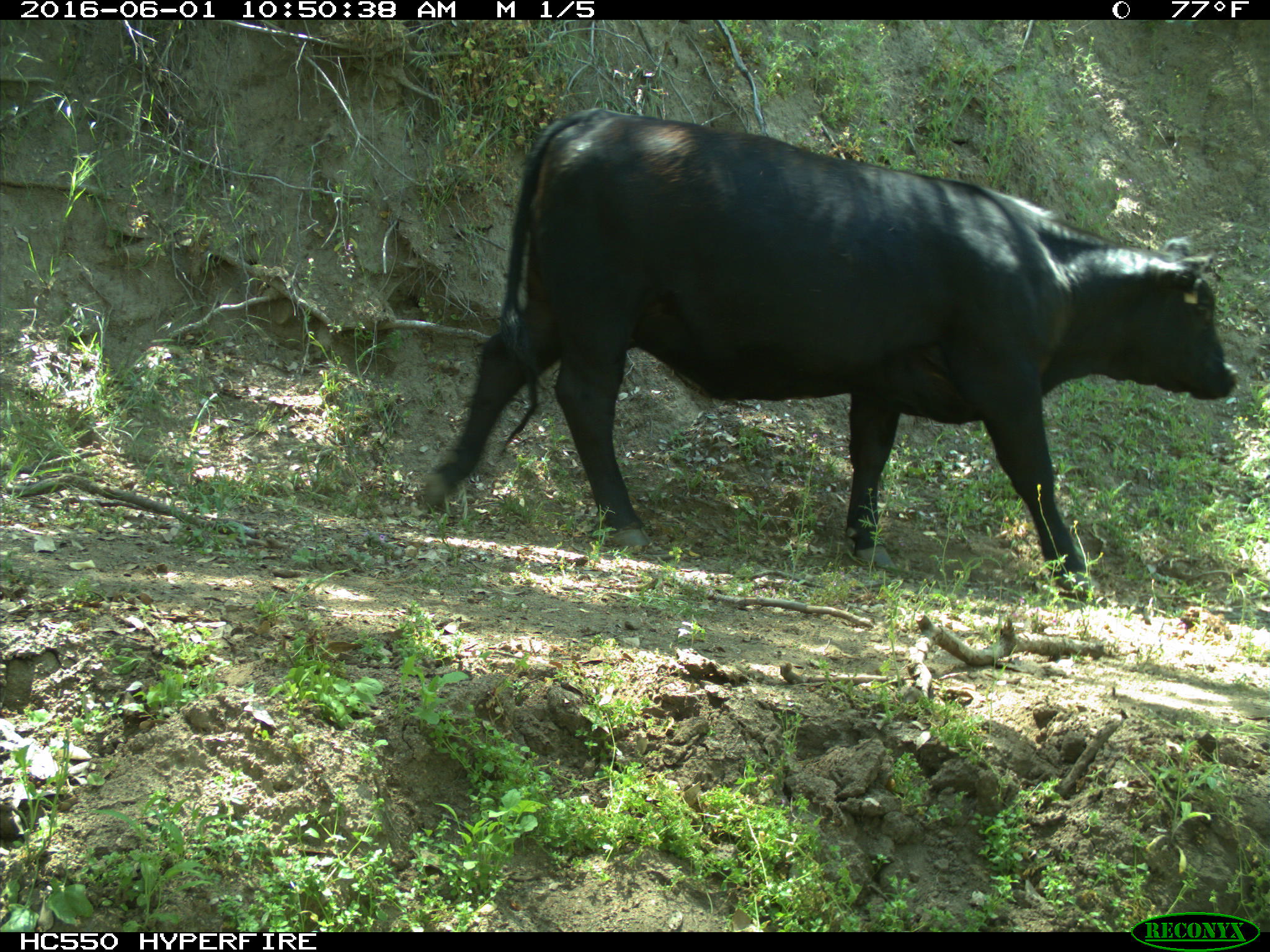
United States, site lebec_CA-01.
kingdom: Animalia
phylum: Chordata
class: Mammalia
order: Artiodactyla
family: Bovidae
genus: Bos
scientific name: Bos taurus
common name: domestic cow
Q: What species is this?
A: Bos taurus (domestic cow).